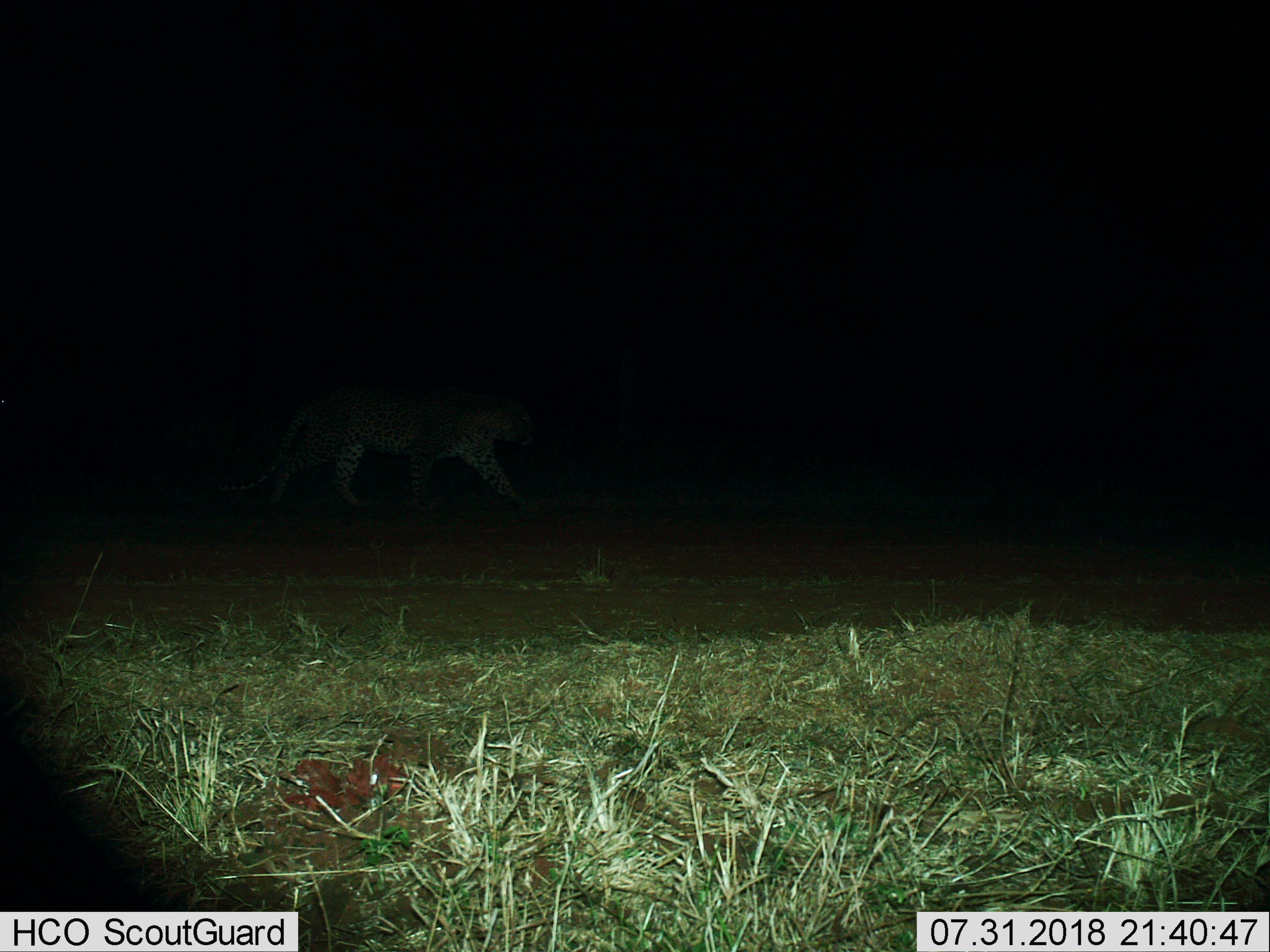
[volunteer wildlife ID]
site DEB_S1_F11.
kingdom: Animalia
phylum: Chordata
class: Mammalia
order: Carnivora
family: Felidae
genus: Panthera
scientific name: Panthera pardus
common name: leopard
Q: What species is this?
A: Leopard (Panthera pardus).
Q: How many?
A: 1.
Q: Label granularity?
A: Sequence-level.